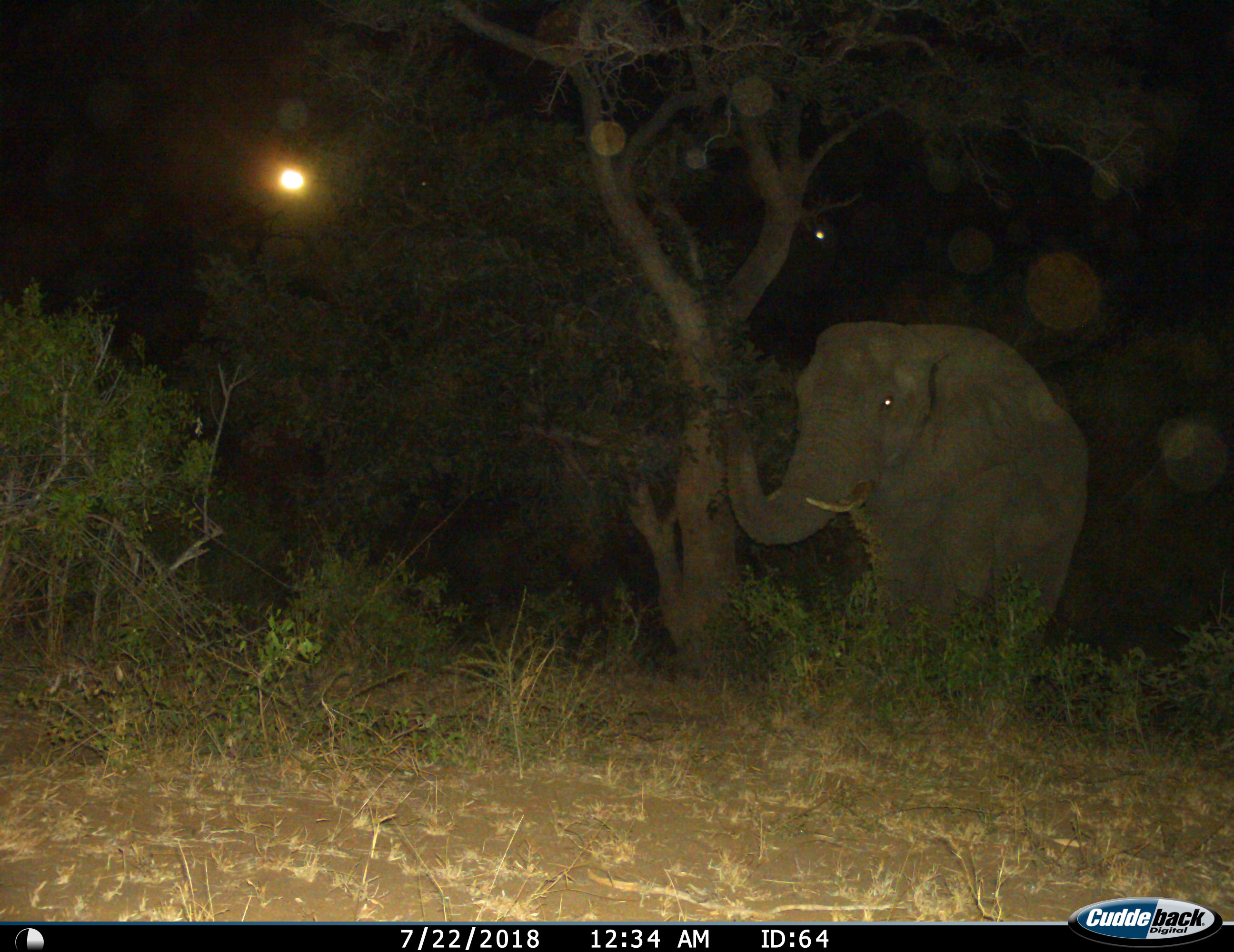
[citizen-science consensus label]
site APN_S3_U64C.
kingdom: Animalia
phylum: Chordata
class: Mammalia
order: Proboscidea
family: Elephantidae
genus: Loxodonta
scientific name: Loxodonta africana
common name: african bush elephant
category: elephant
Elephant (african bush elephant) (Loxodonta africana), count 1. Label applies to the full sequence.